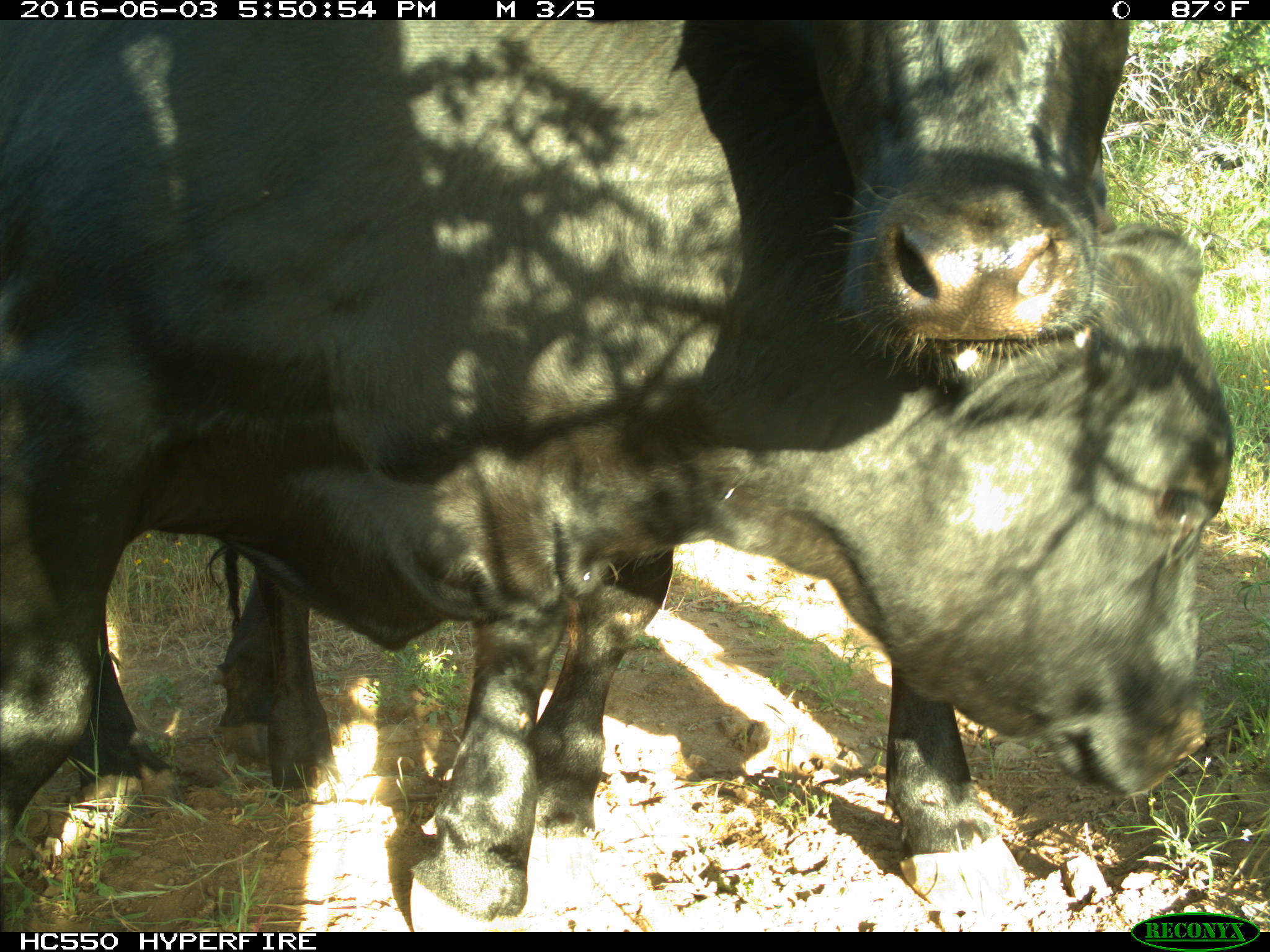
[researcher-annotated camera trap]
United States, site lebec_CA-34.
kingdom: Animalia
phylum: Chordata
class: Mammalia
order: Artiodactyla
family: Bovidae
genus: Bos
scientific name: Bos taurus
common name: domestic cow